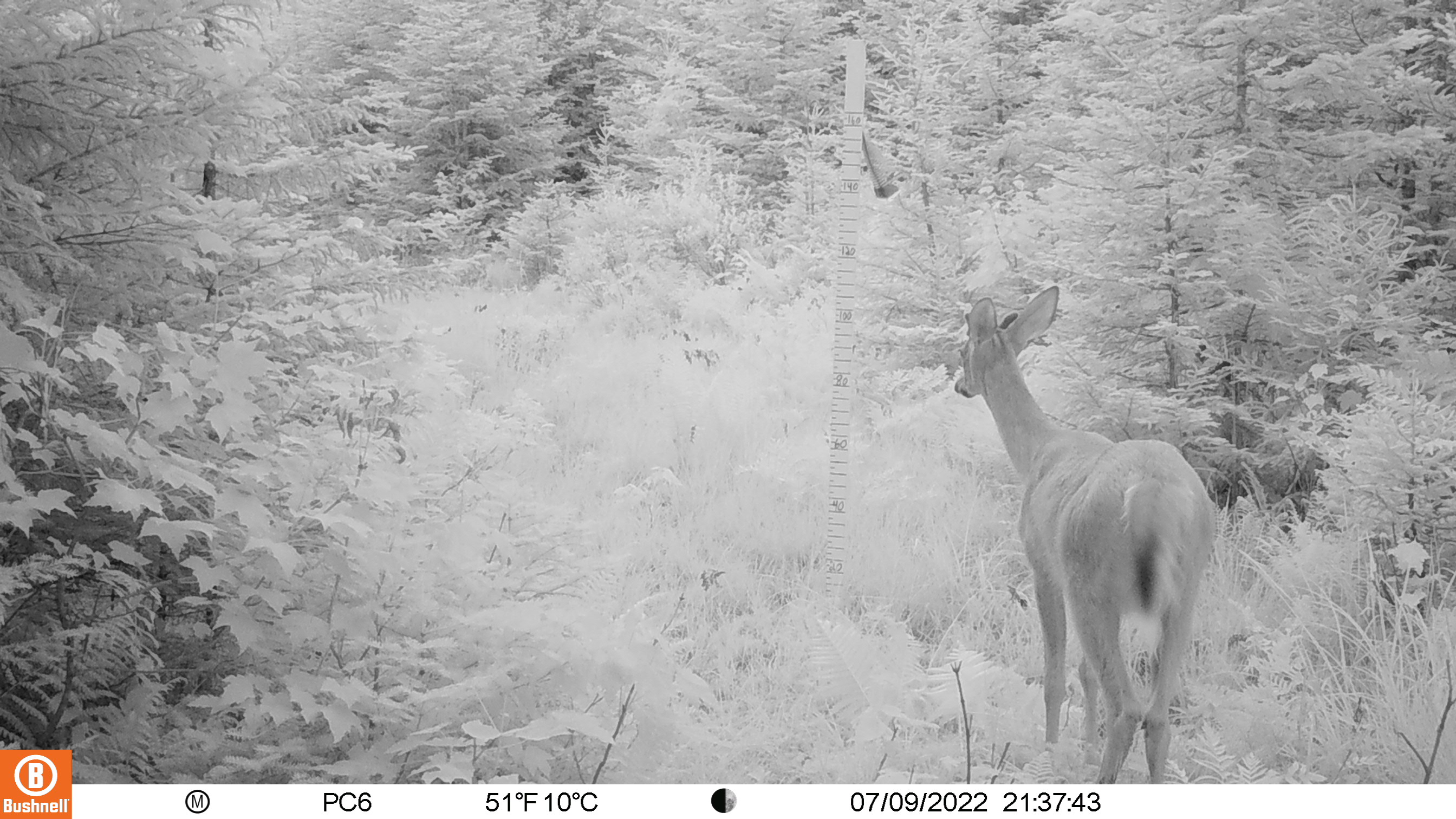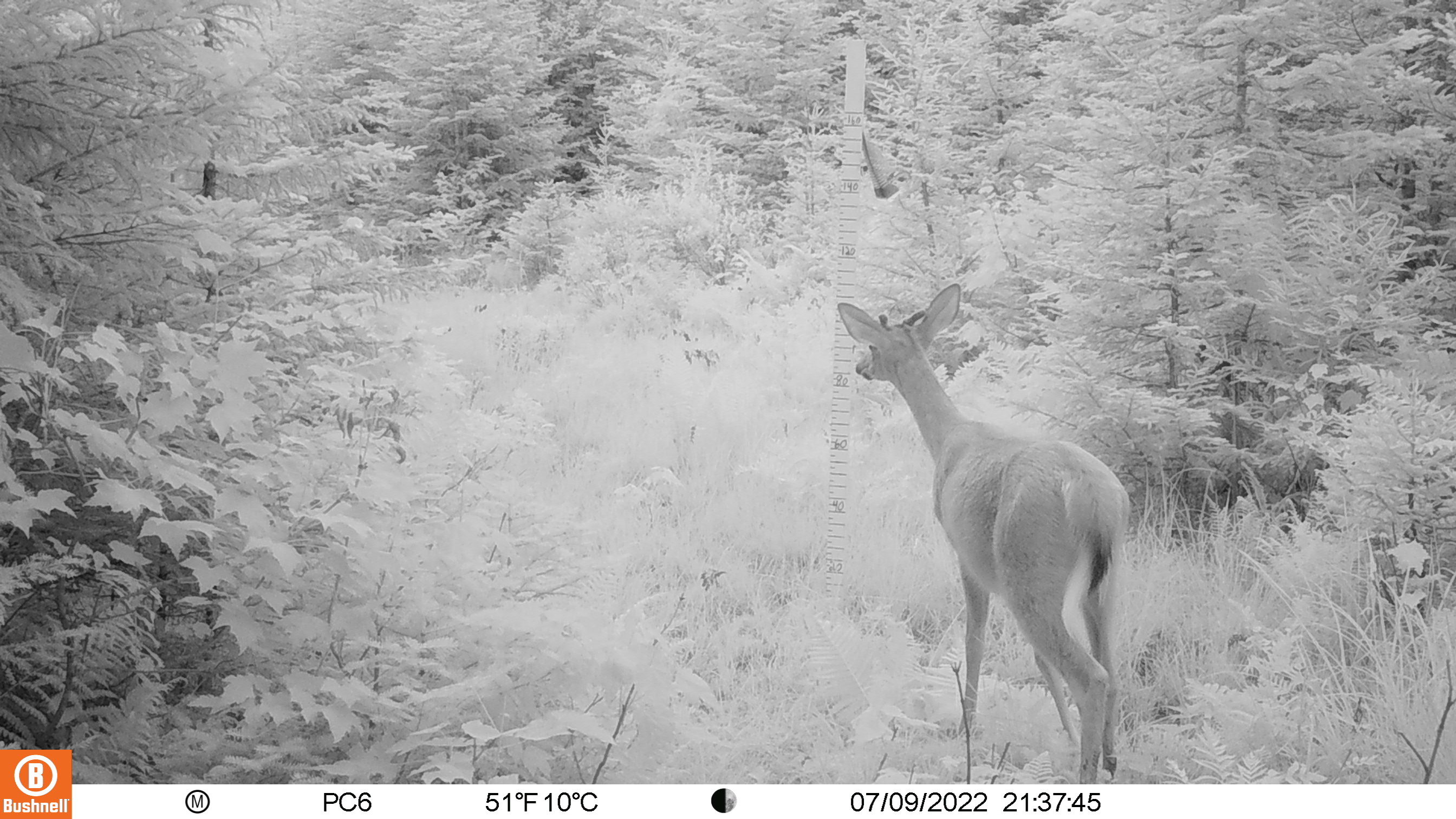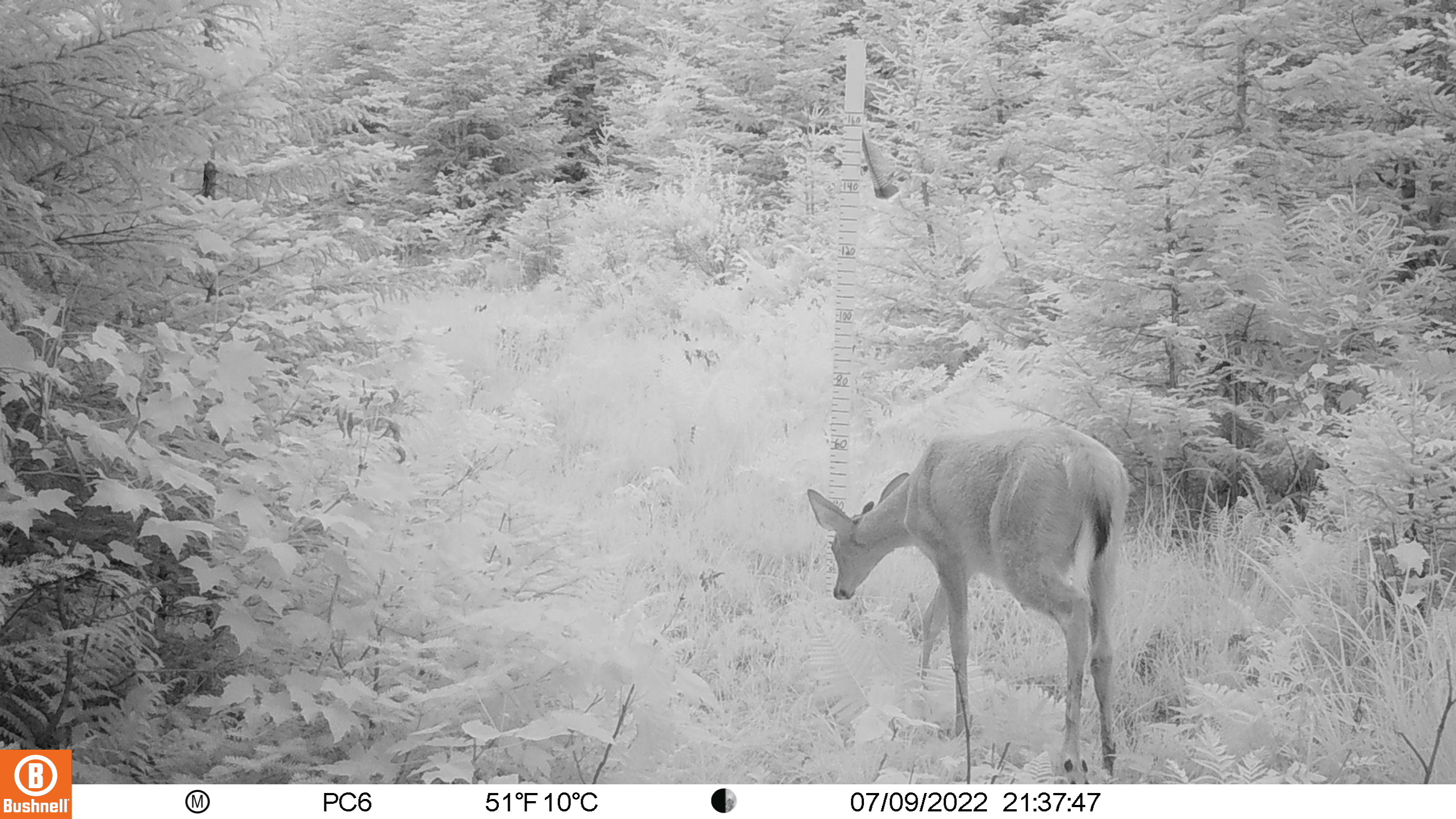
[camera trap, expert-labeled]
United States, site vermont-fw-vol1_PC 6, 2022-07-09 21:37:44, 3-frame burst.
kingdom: Animalia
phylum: Chordata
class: Mammalia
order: Artiodactyla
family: Cervidae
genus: Odocoileus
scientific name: Odocoileus virginianus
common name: white-tailed deer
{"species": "white-tailed deer (Odocoileus virginianus)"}